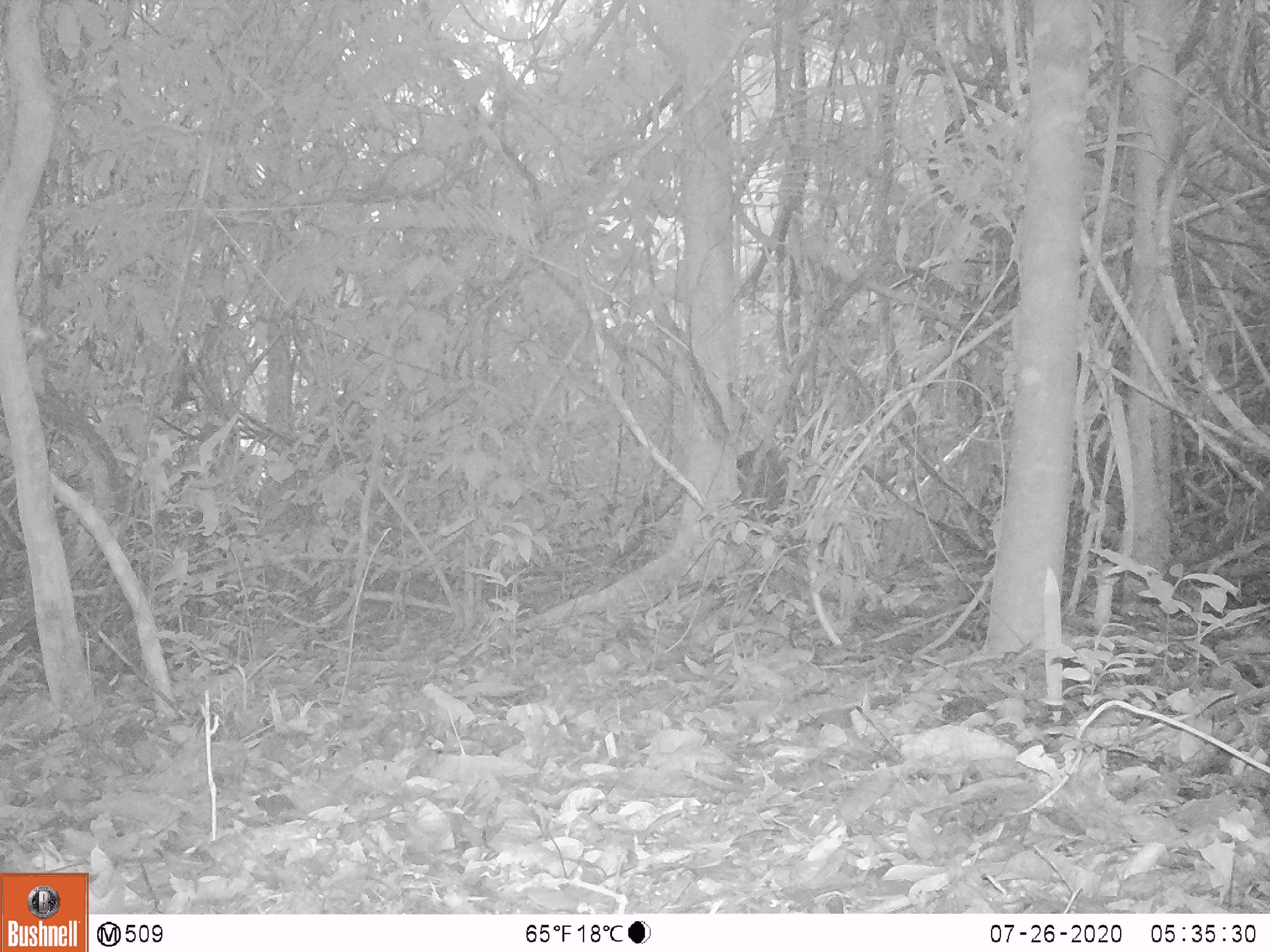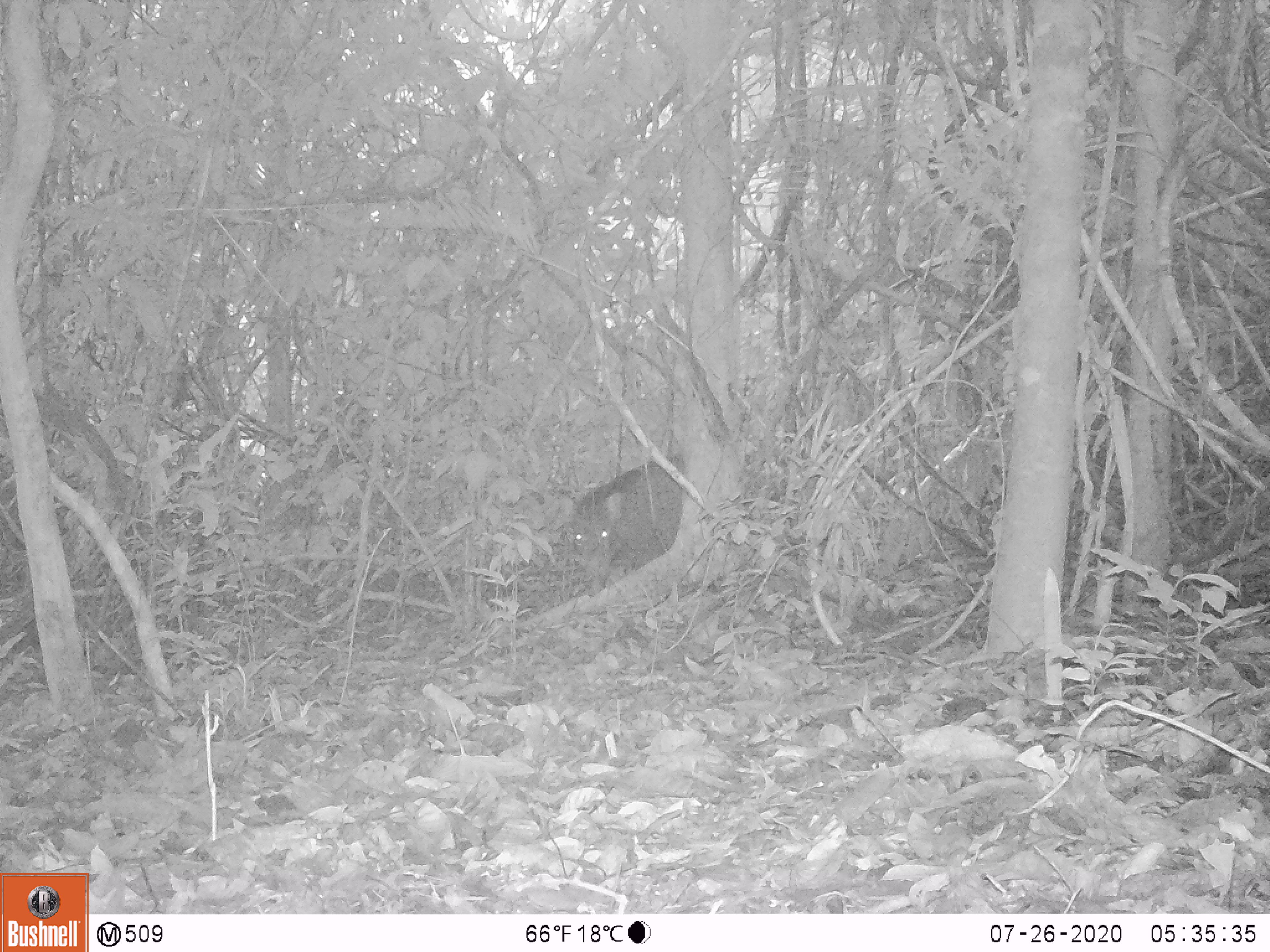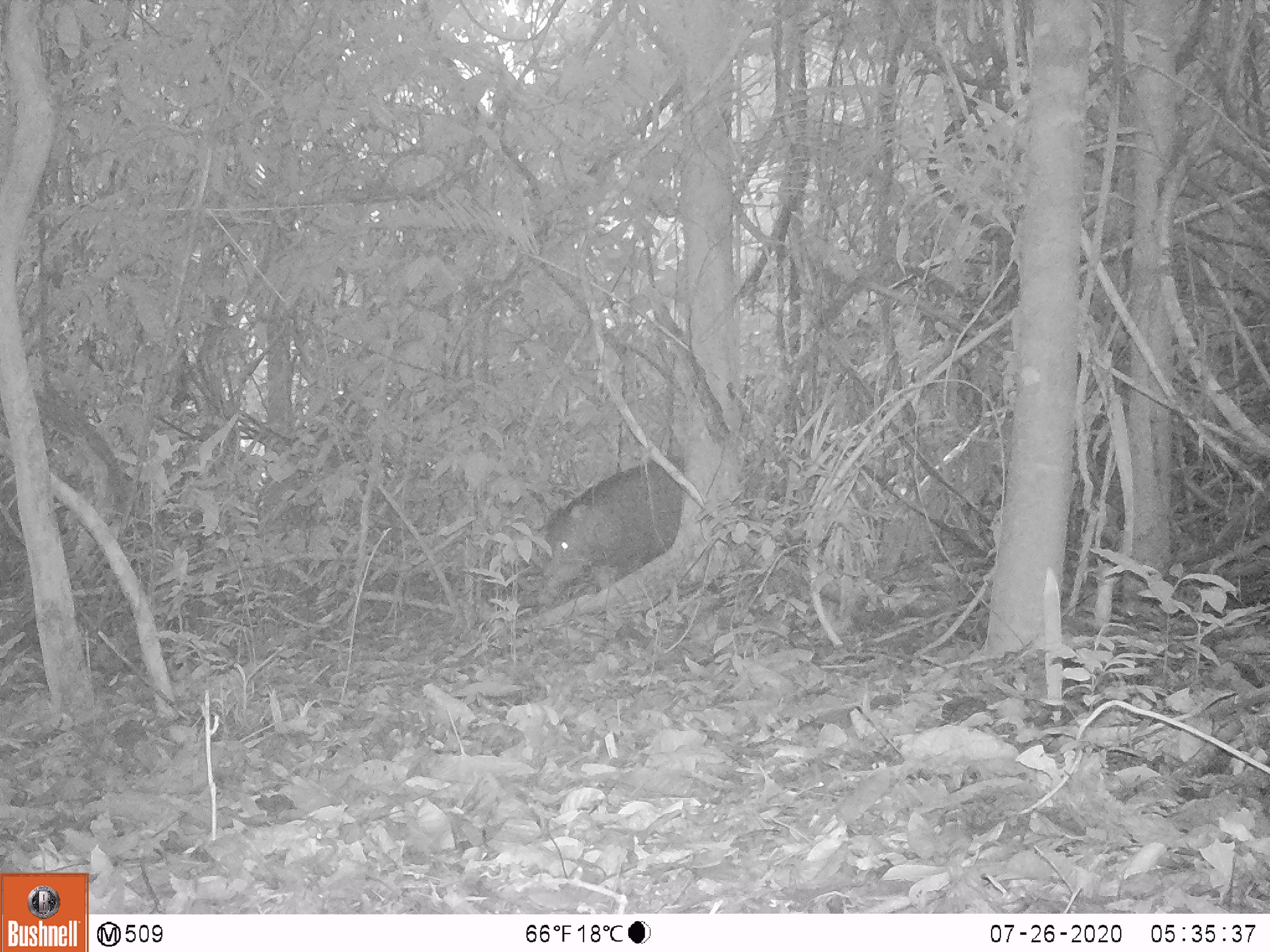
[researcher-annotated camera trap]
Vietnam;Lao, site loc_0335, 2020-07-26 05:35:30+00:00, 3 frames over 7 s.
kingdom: Animalia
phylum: Chordata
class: Mammalia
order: Artiodactyla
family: Suidae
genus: Sus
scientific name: Sus scrofa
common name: eurasian wild pig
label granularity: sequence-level